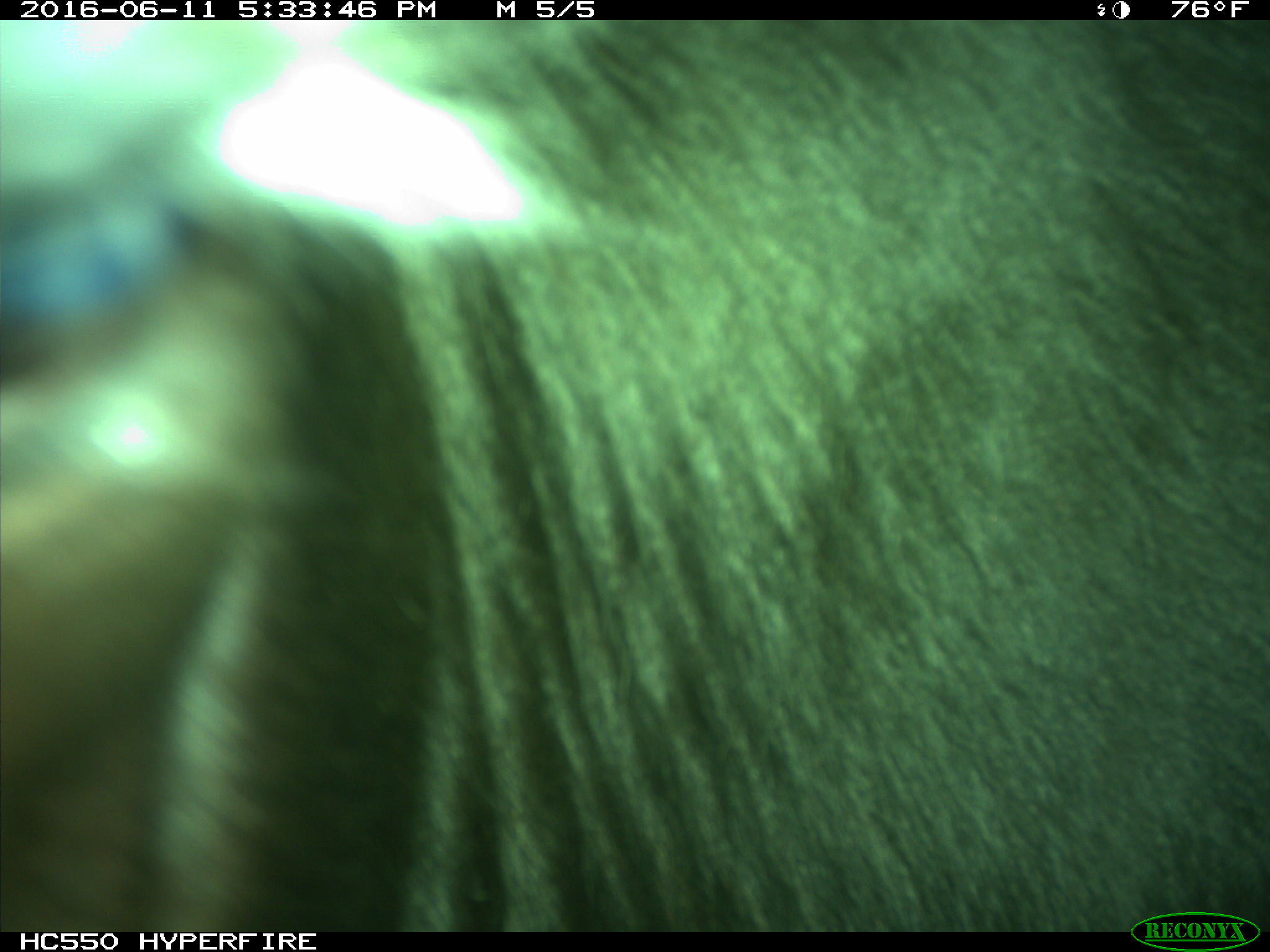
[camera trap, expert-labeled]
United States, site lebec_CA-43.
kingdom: Animalia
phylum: Chordata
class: Mammalia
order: Artiodactyla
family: Bovidae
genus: Bos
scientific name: Bos taurus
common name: domestic cow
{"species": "Bos taurus (domestic cow)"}